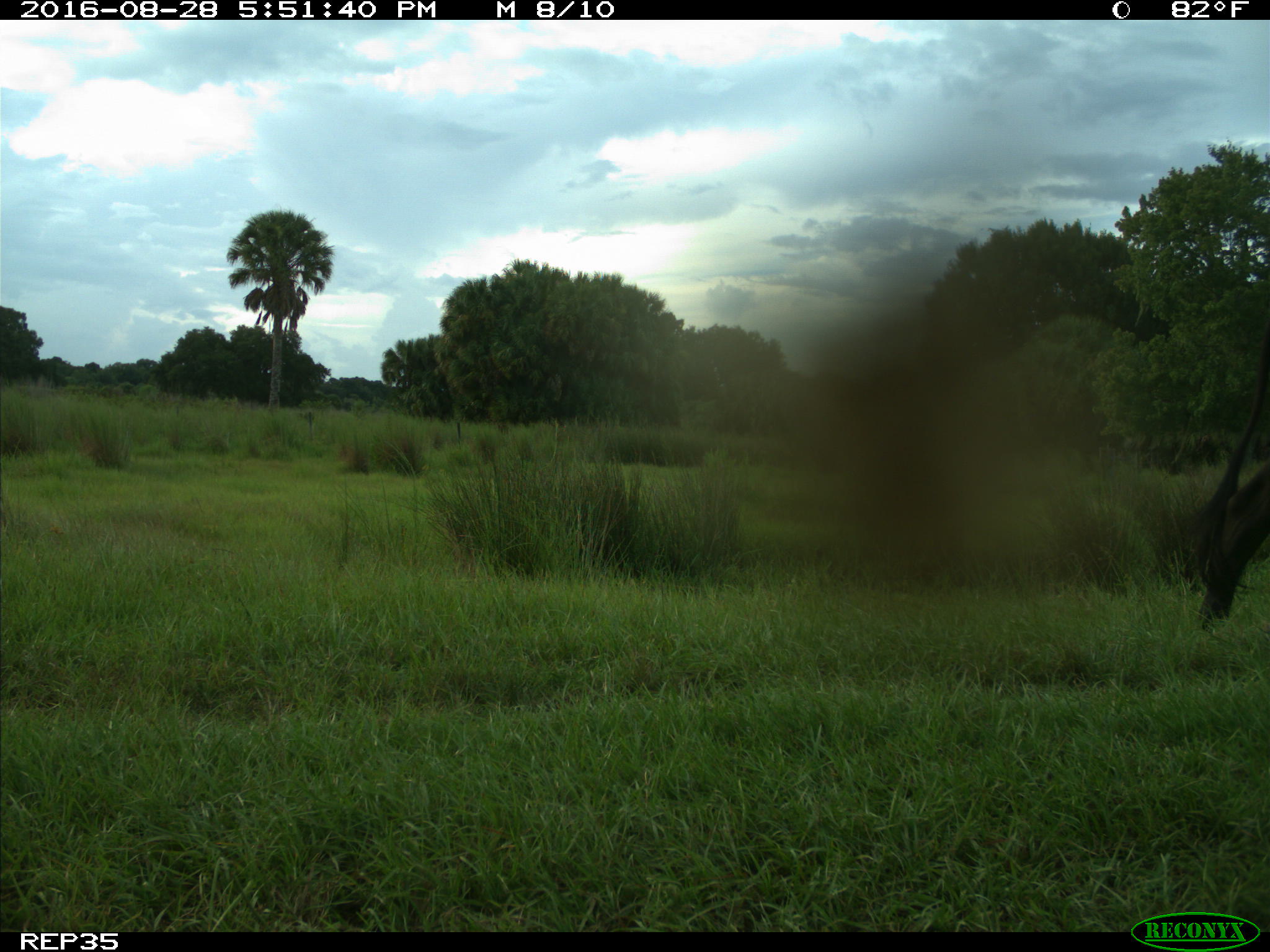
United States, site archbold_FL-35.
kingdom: Animalia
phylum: Chordata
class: Mammalia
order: Artiodactyla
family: Bovidae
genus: Bos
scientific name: Bos taurus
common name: domestic cow